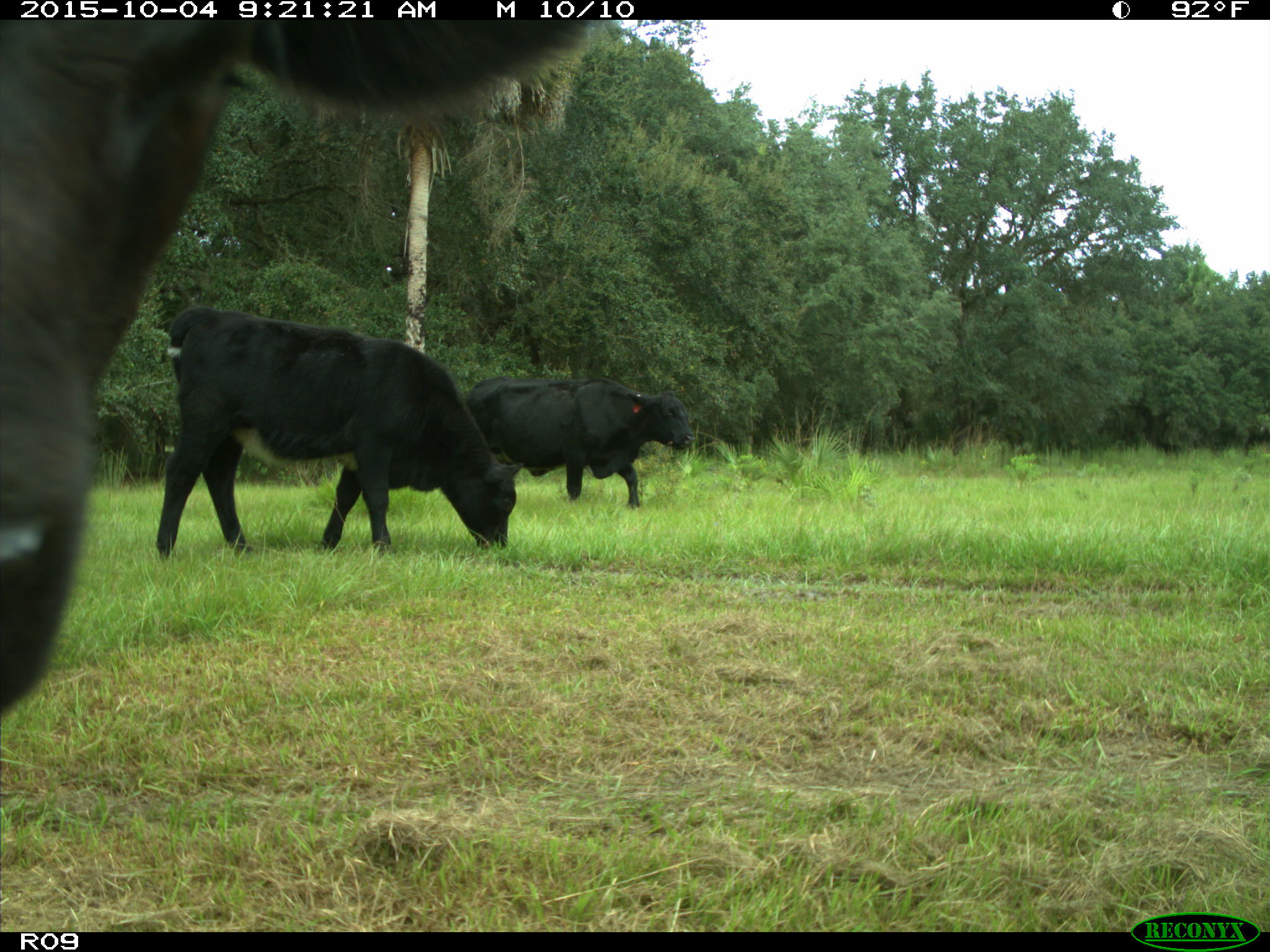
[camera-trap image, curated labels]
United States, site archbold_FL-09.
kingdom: Animalia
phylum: Chordata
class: Mammalia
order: Artiodactyla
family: Bovidae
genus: Bos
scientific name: Bos taurus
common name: domestic cow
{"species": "Bos taurus (domestic cow)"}